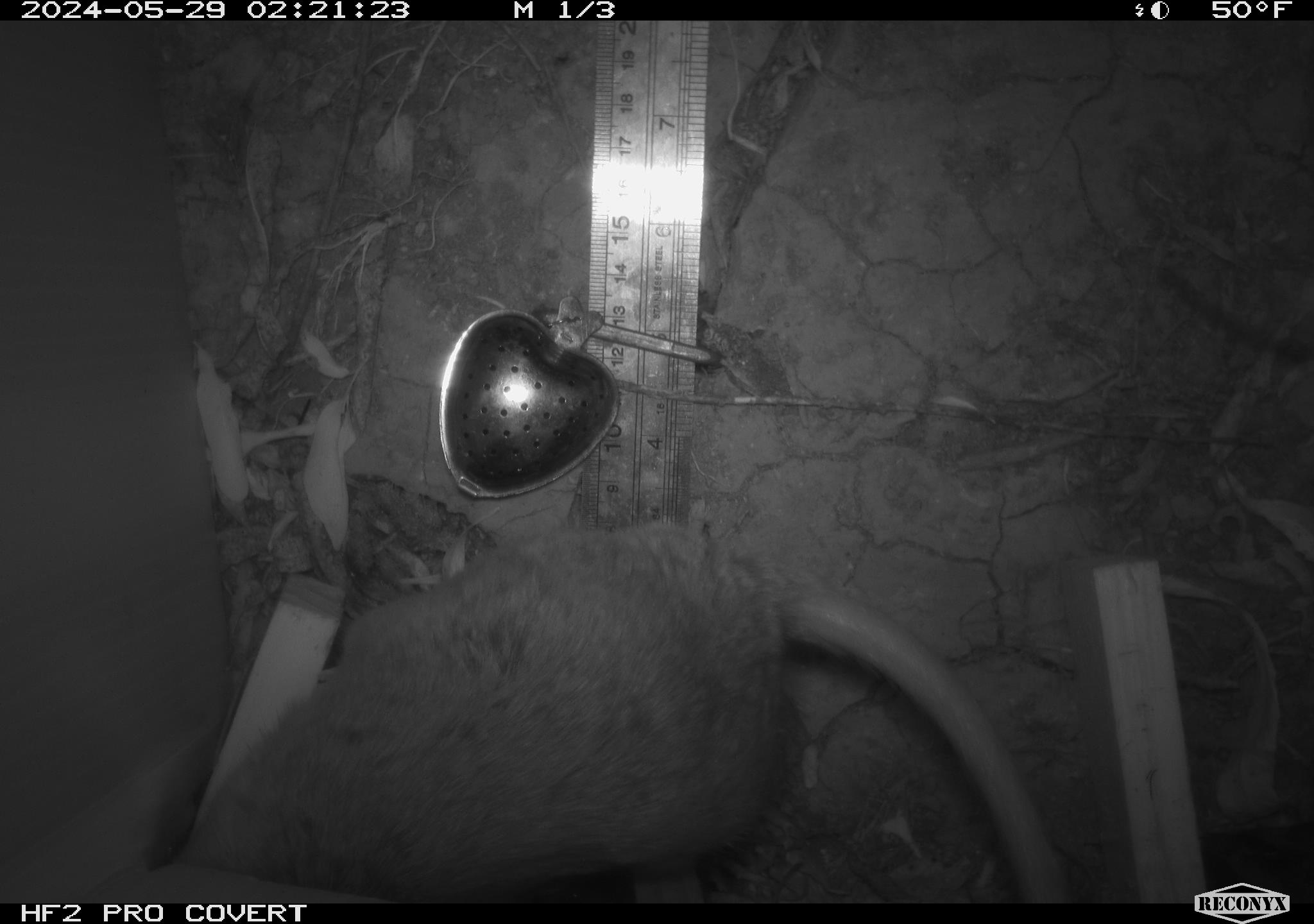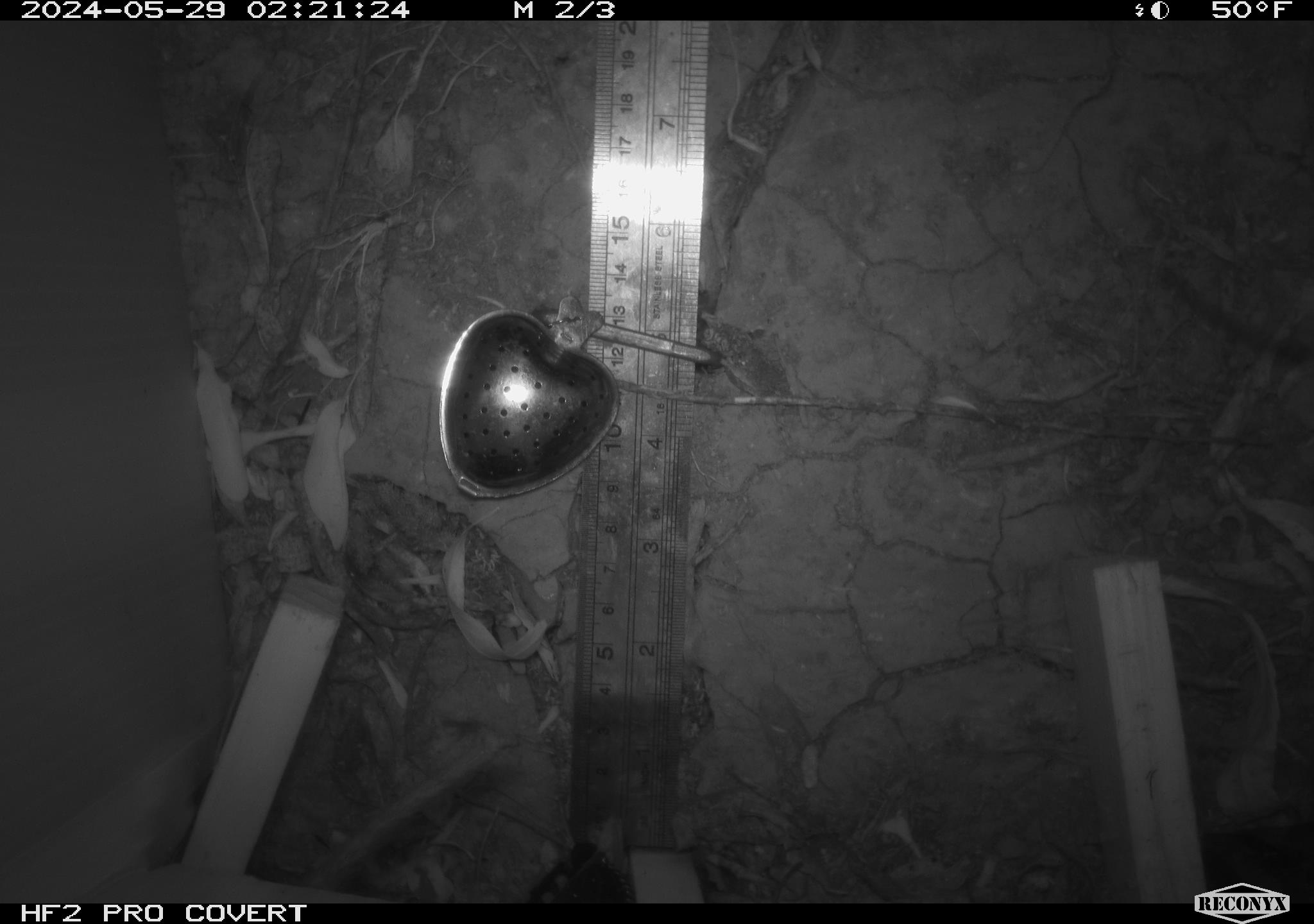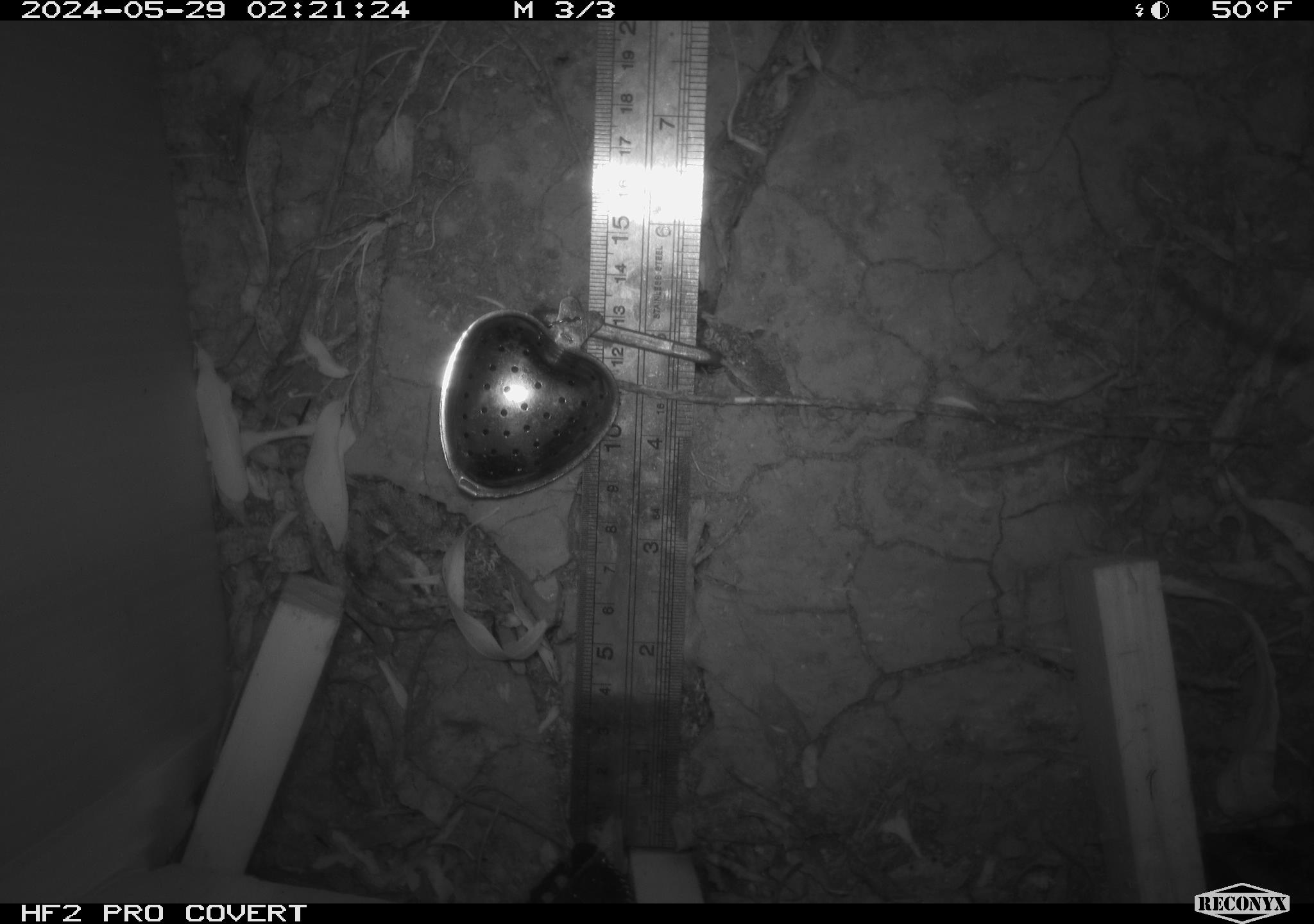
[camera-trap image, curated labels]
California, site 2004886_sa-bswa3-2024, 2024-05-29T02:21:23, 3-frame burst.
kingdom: Animalia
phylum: Chordata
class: Mammalia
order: Rodentia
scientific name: Rodentia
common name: woodrat or rat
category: woodrat or rat species